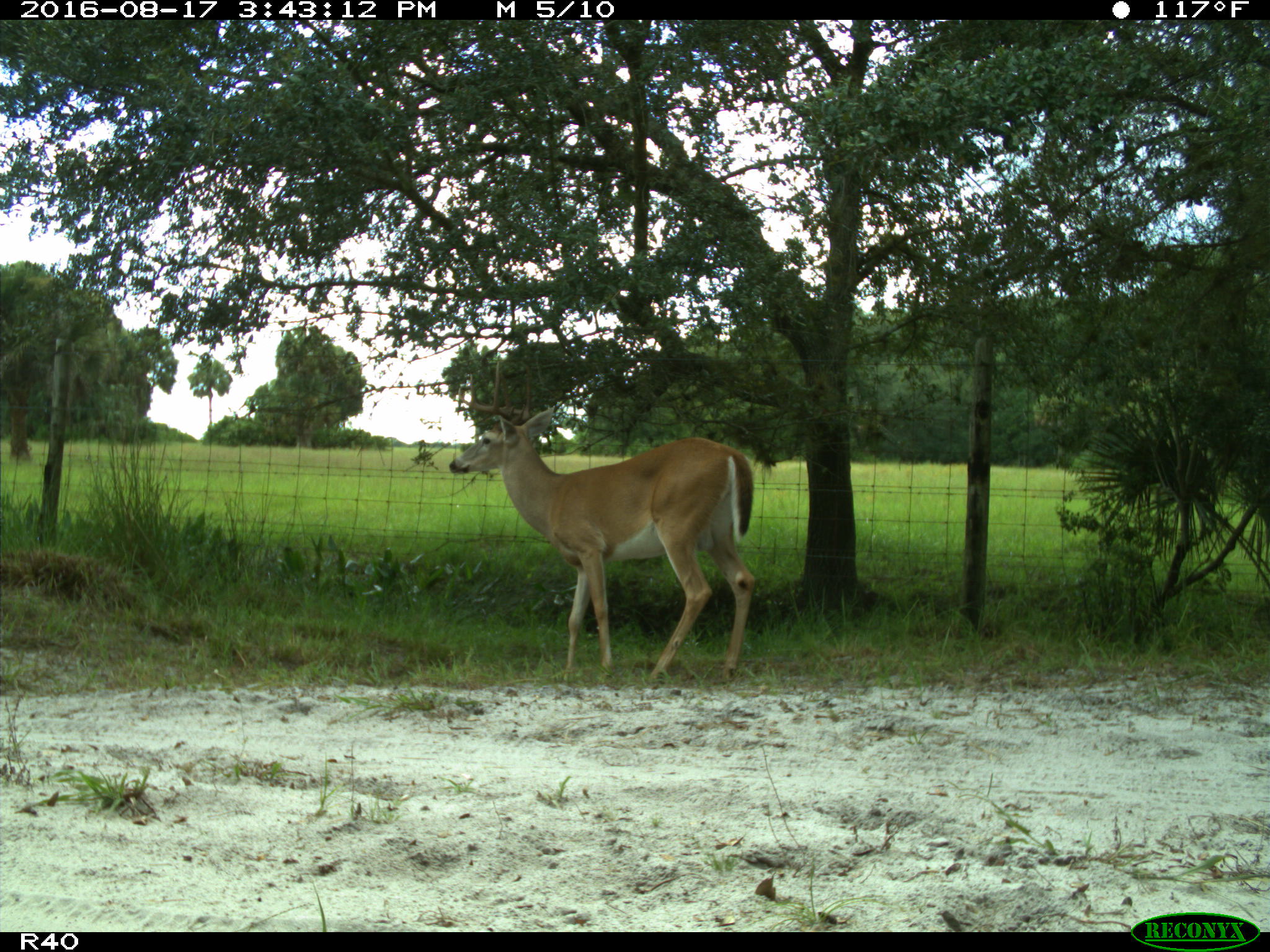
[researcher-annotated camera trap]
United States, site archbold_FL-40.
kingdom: Animalia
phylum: Chordata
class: Mammalia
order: Artiodactyla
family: Cervidae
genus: Odocoileus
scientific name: Odocoileus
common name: deer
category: unidentified deer